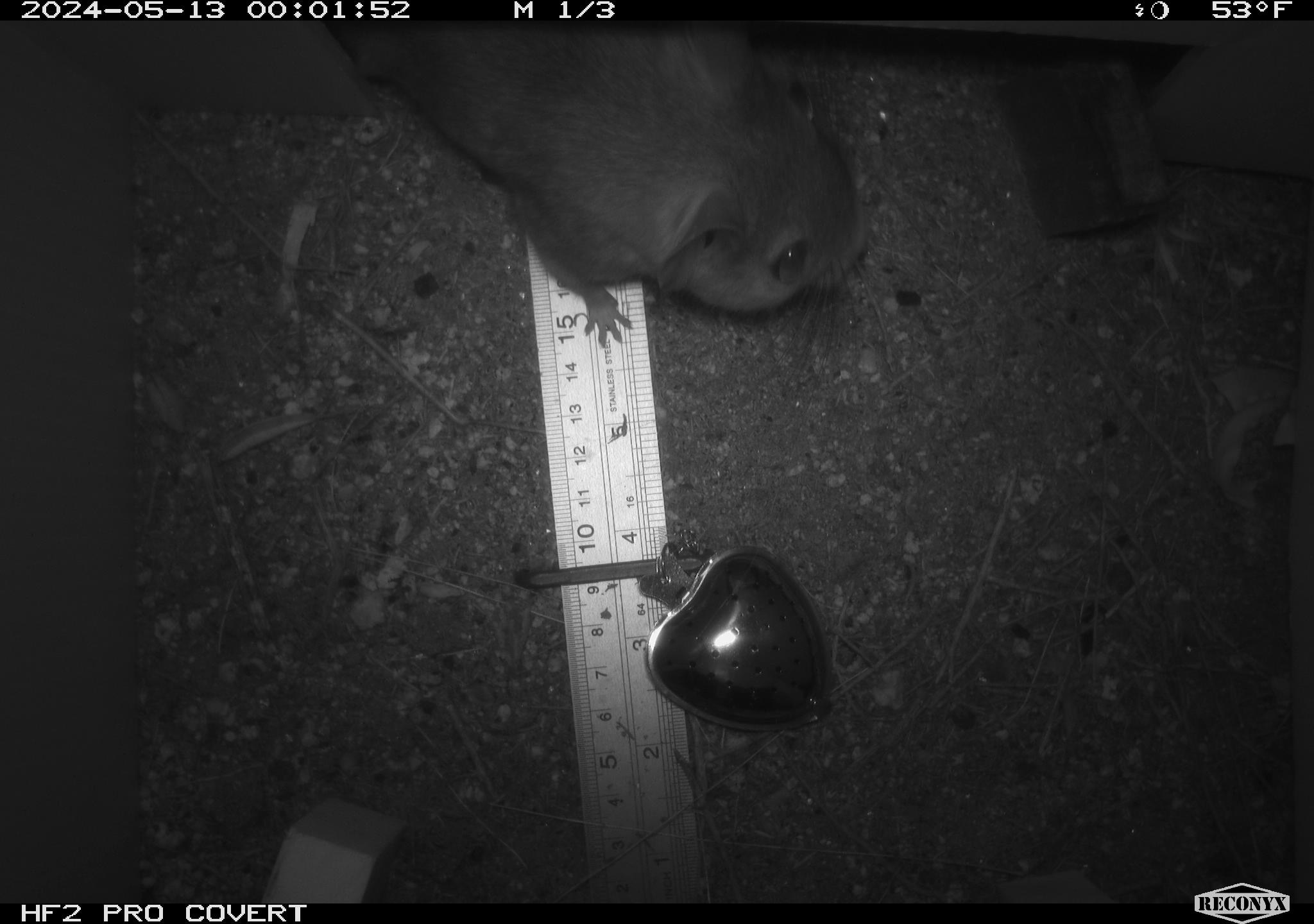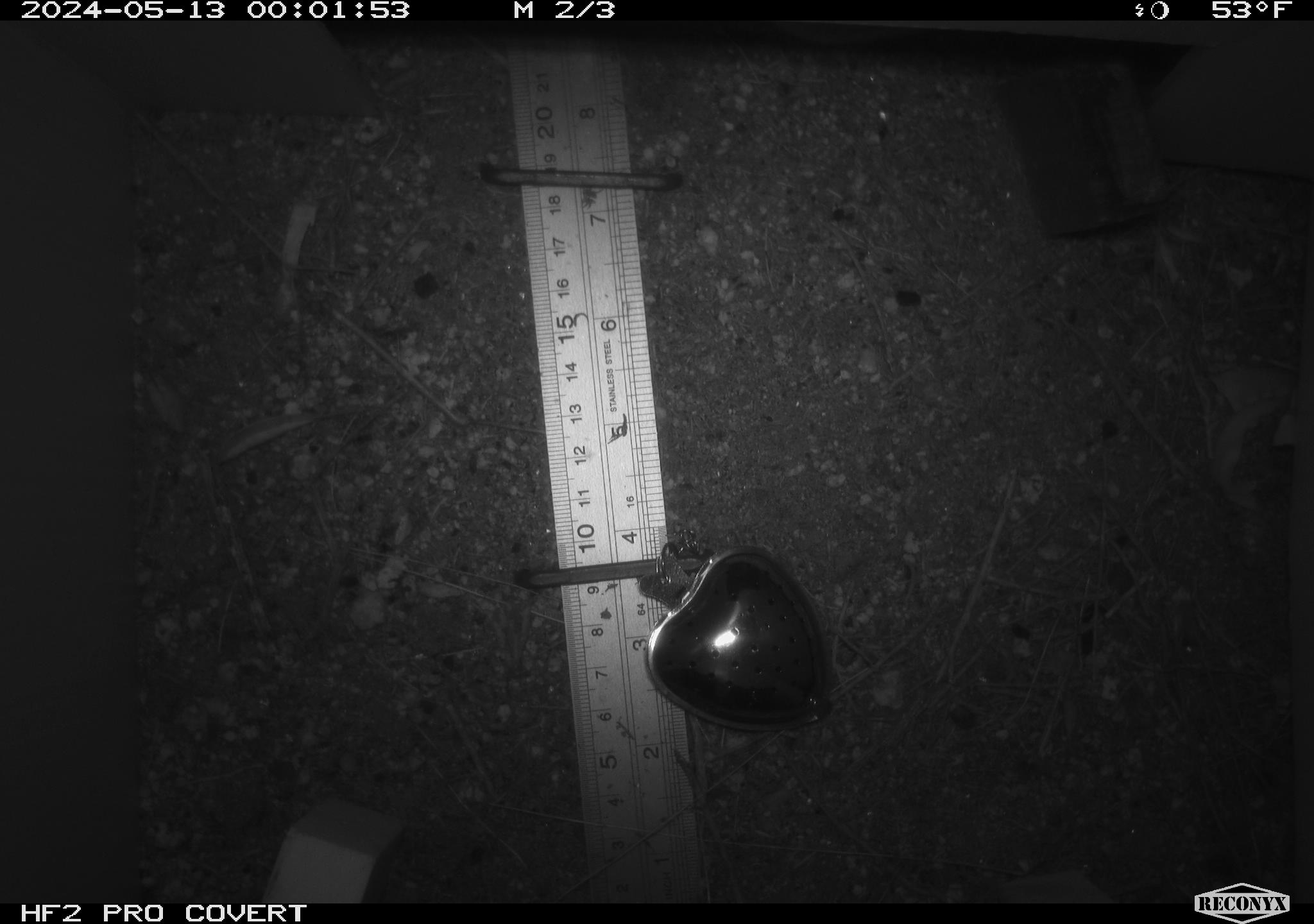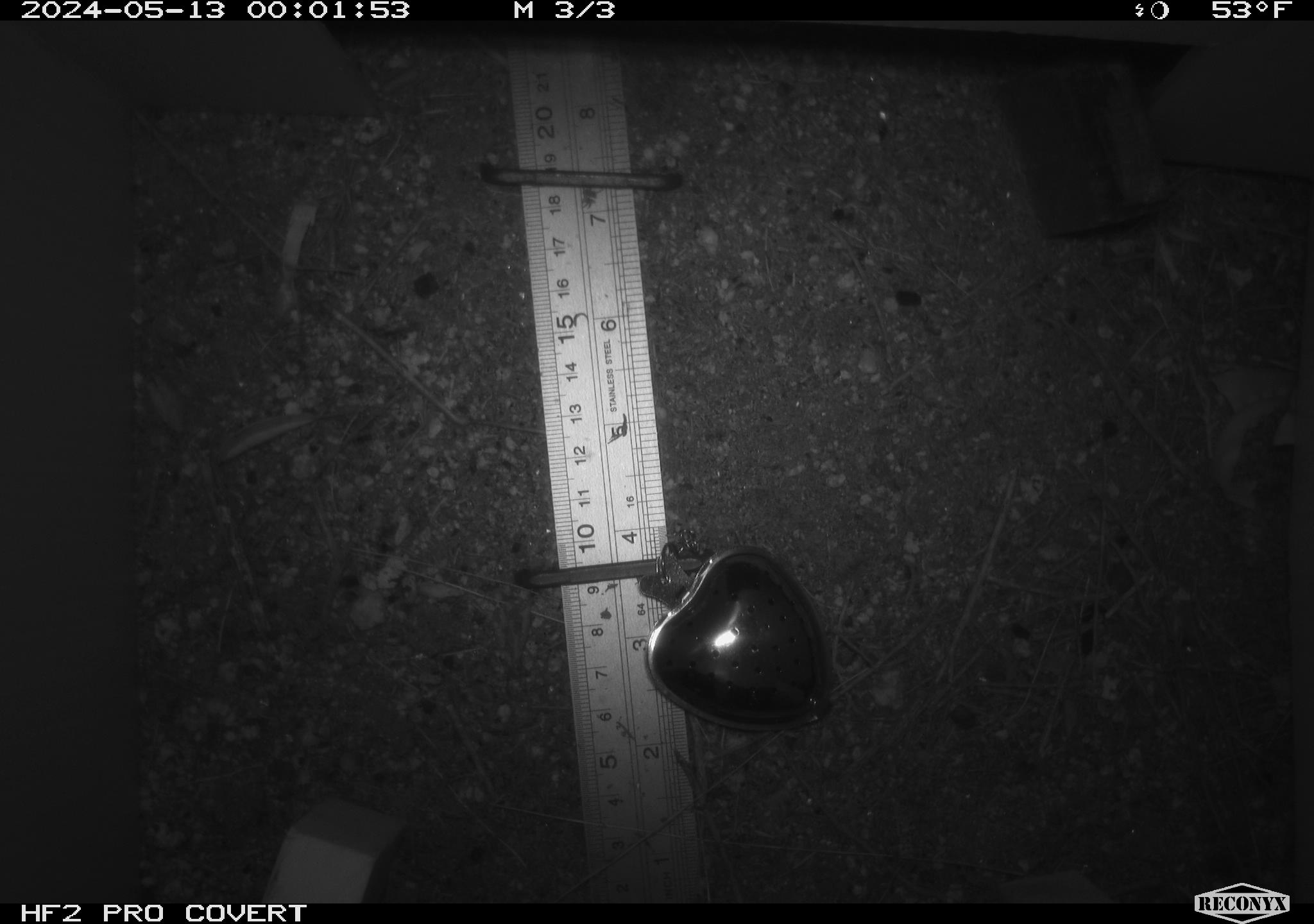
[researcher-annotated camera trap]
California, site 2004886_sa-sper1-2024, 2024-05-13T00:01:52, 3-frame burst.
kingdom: Animalia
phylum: Chordata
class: Mammalia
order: Rodentia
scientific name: Rodentia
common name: woodrat or rat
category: woodrat or rat species